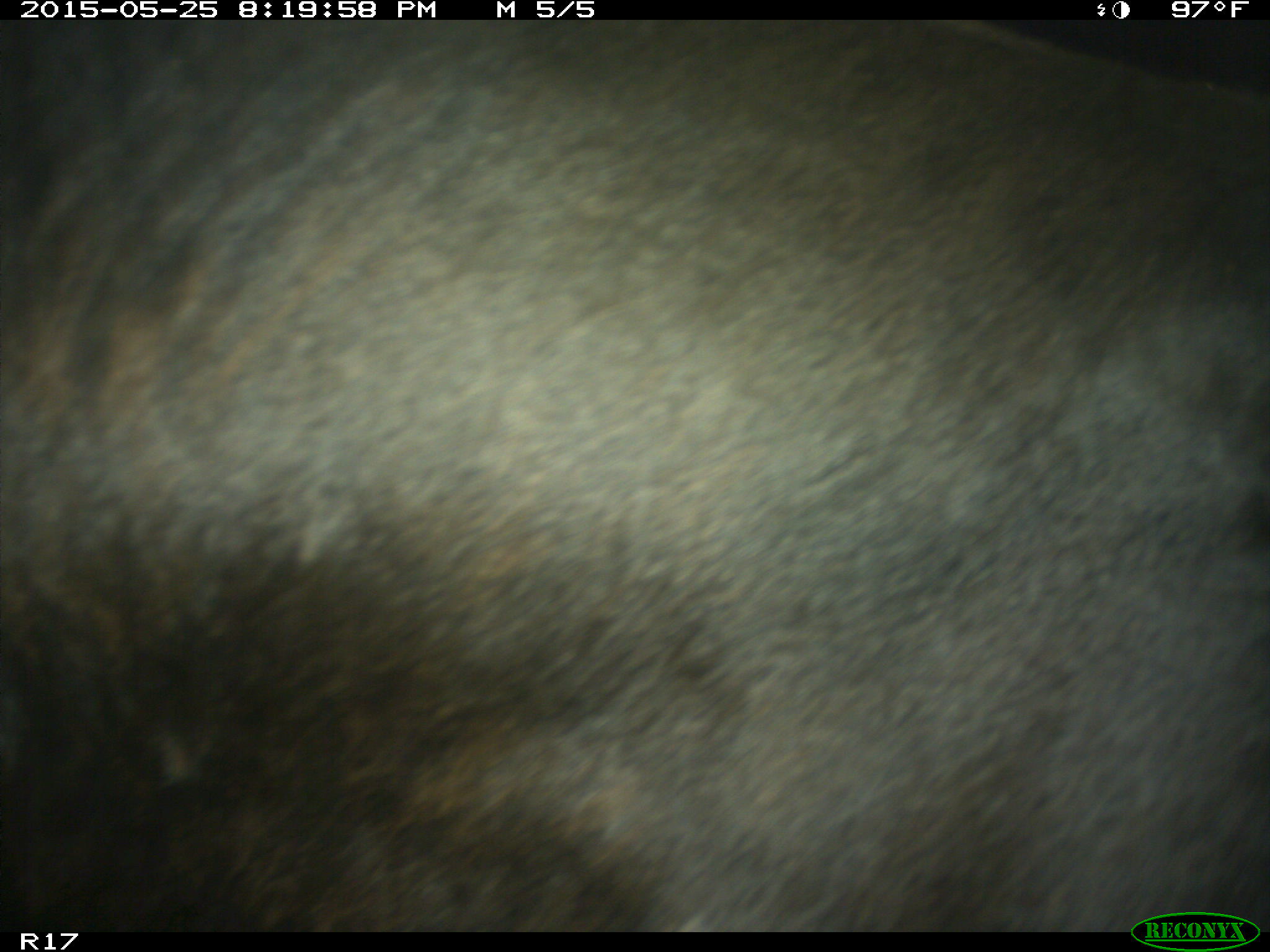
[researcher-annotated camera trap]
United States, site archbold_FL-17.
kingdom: Animalia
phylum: Chordata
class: Mammalia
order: Artiodactyla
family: Bovidae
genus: Bos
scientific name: Bos taurus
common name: domestic cow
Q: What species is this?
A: Bos taurus (domestic cow).